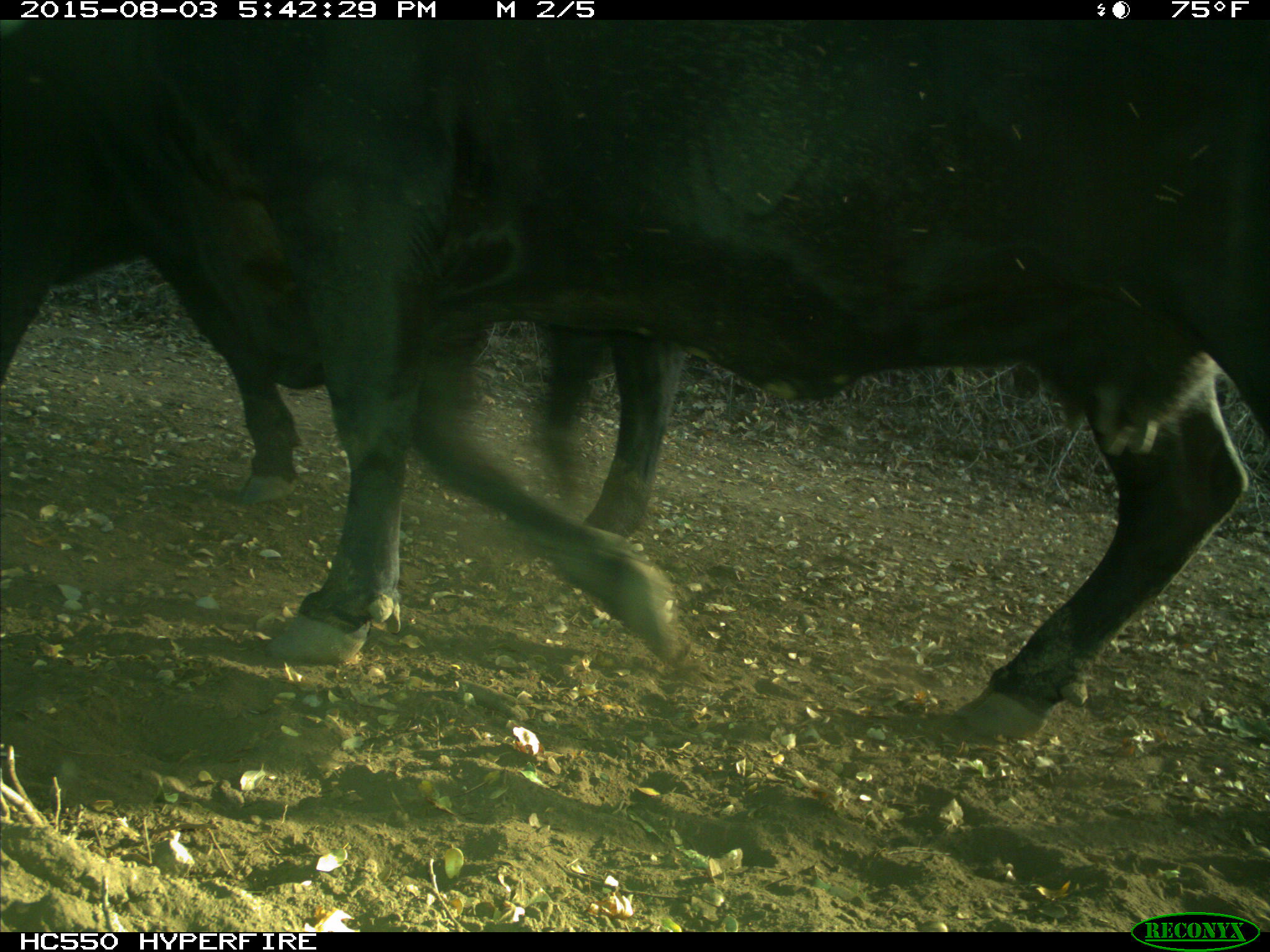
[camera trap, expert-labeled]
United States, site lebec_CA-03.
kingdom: Animalia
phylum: Chordata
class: Mammalia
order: Artiodactyla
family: Bovidae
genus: Bos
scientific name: Bos taurus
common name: domestic cow